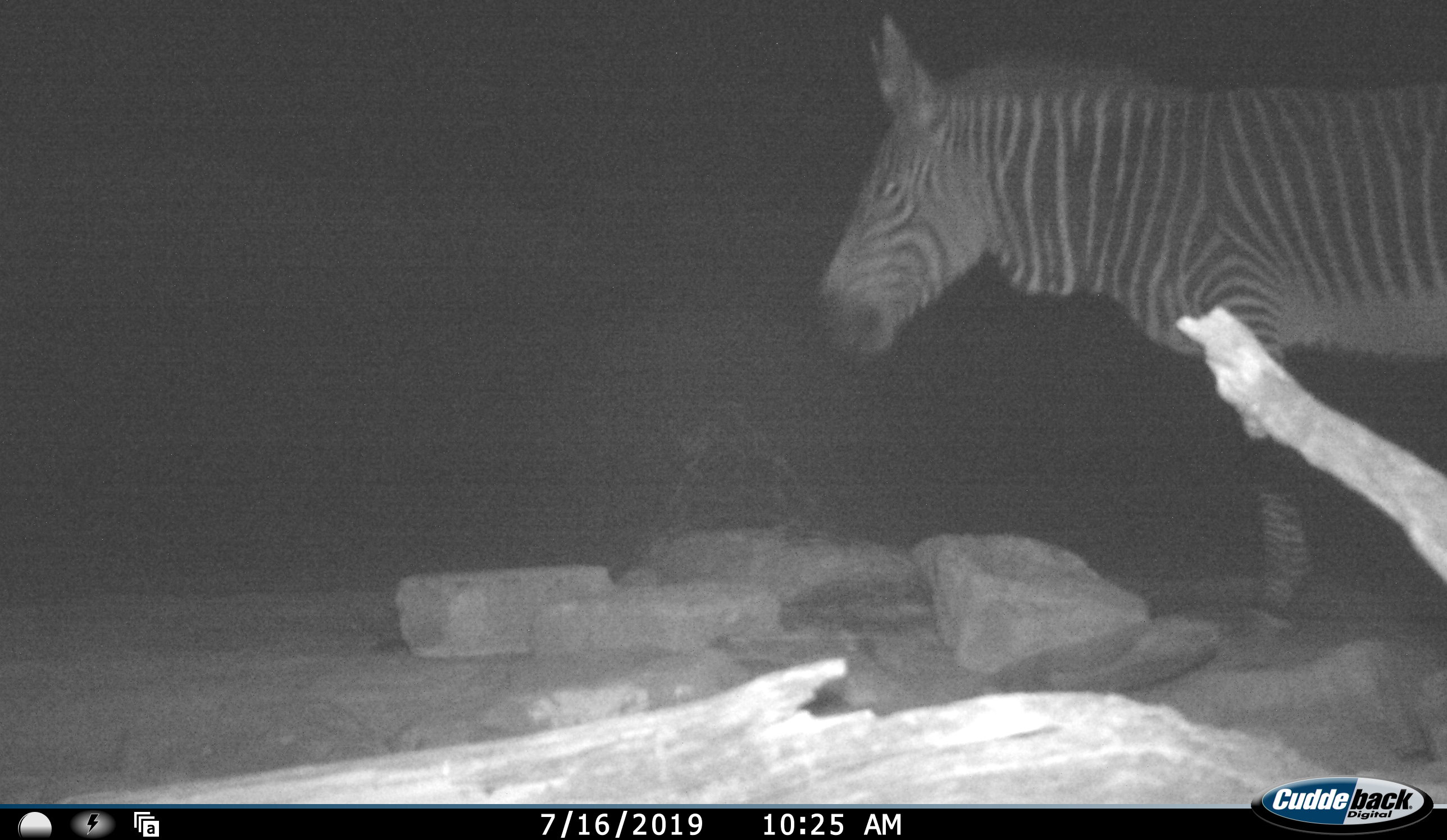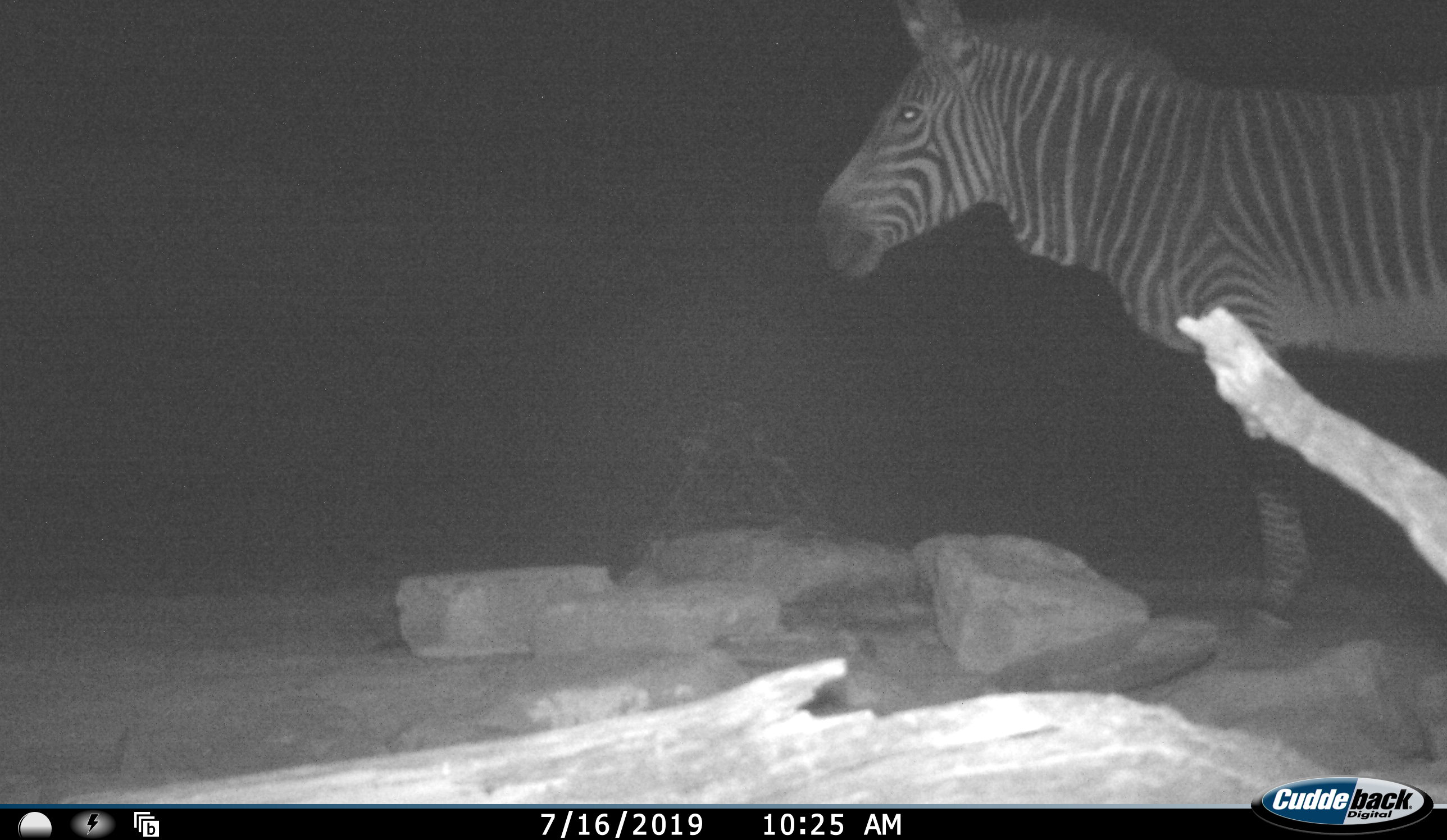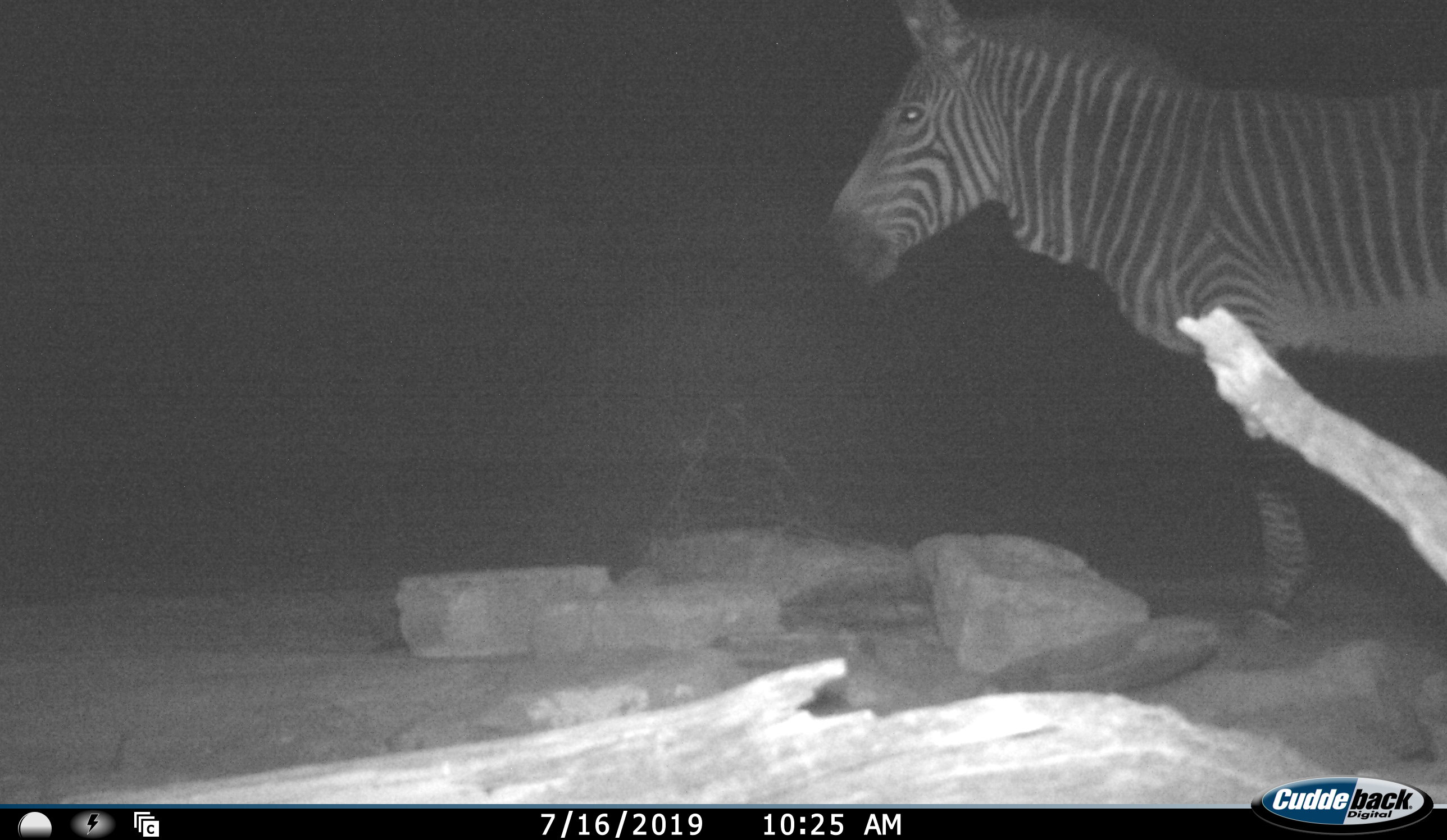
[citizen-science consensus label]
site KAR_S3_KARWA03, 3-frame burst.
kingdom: Animalia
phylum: Chordata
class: Mammalia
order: Perissodactyla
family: Equidae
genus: Equus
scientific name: Equus zebra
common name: mountain zebra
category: zebramountain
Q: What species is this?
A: Zebramountain (mountain zebra) (Equus zebra).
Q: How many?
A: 1.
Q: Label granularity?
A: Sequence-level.